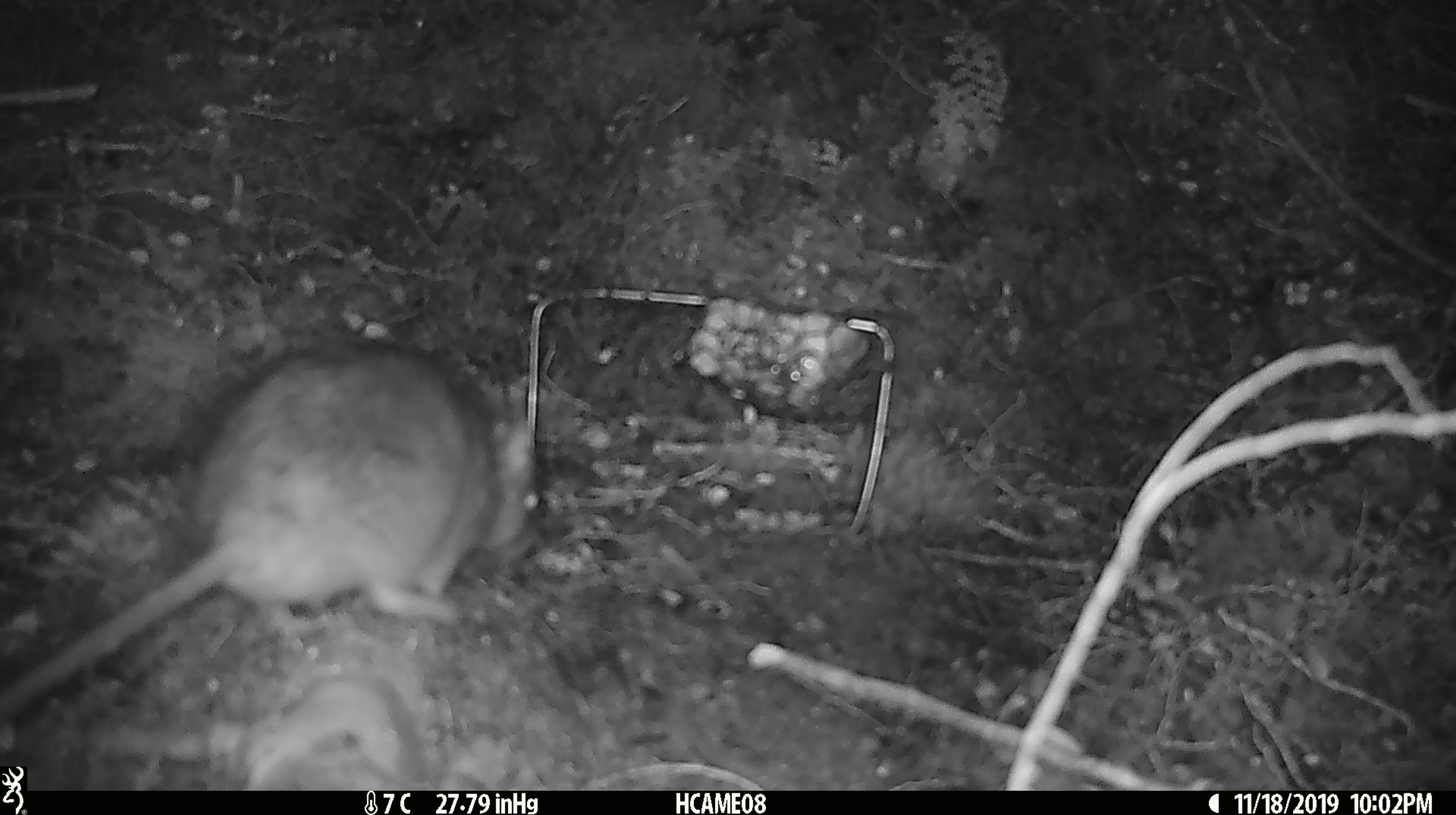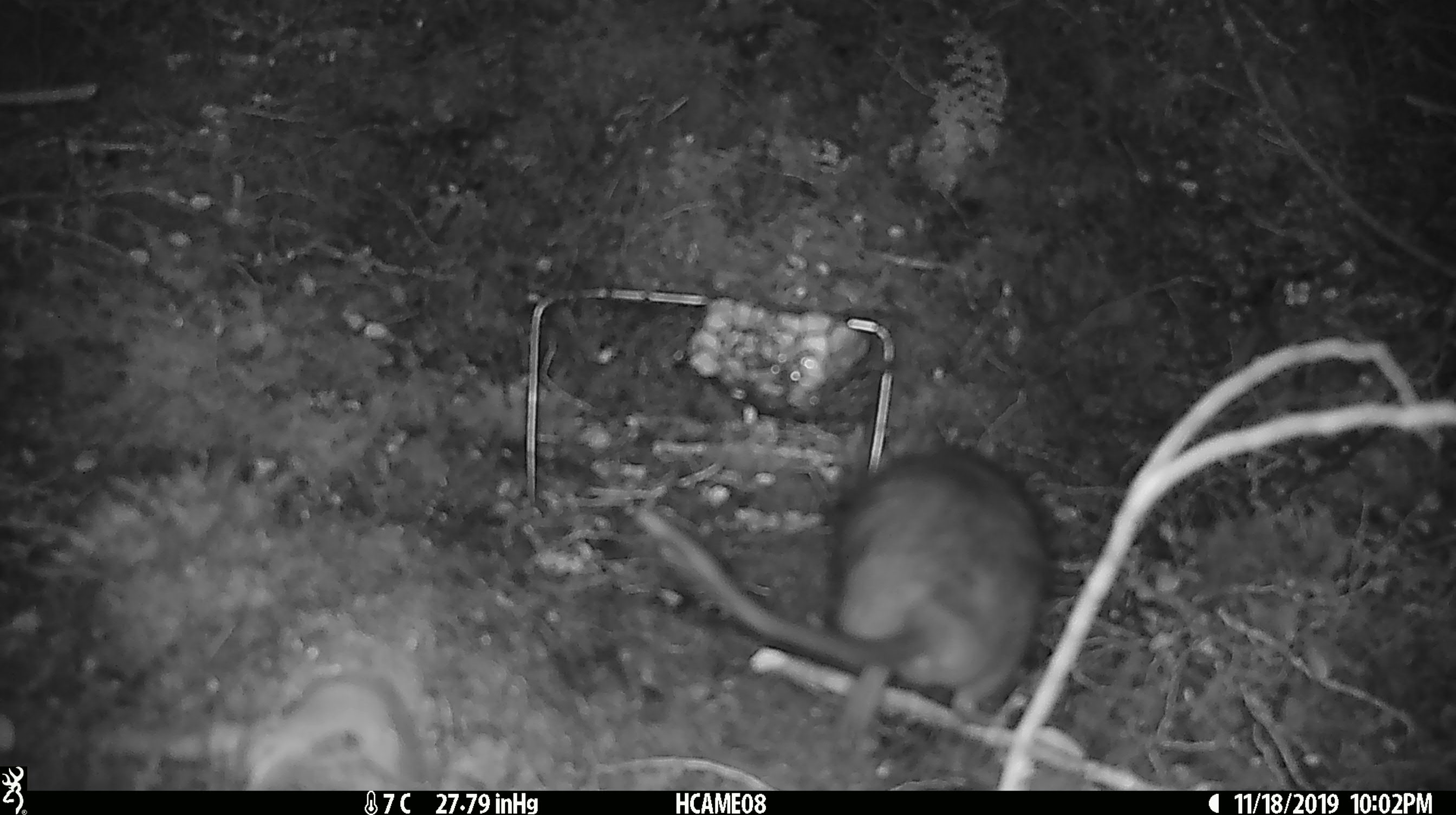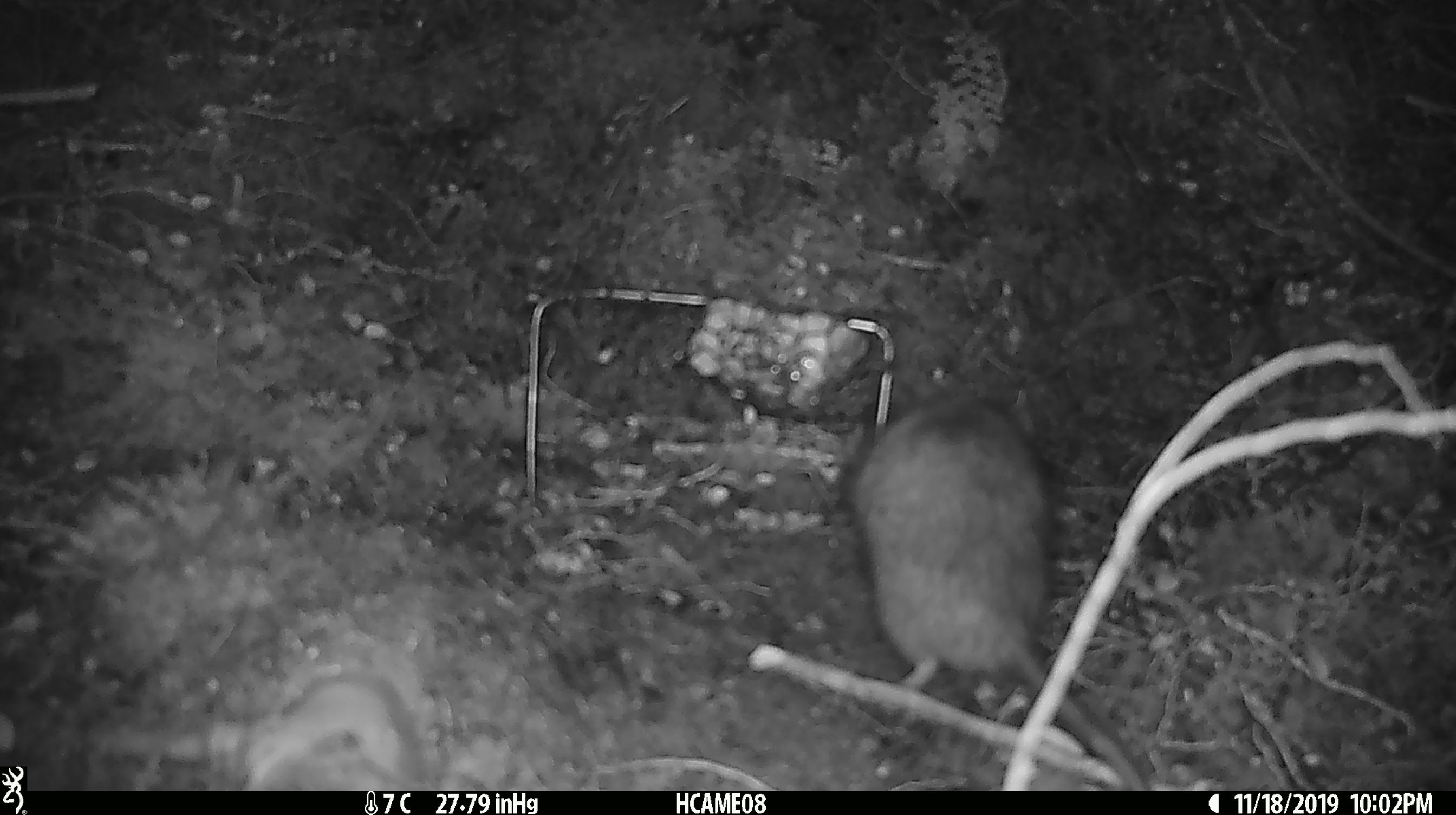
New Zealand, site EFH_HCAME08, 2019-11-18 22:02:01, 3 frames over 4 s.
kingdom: Animalia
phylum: Chordata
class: Mammalia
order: Rodentia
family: Muridae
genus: Rattus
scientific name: Rattus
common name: rat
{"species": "rat (Rattus)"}